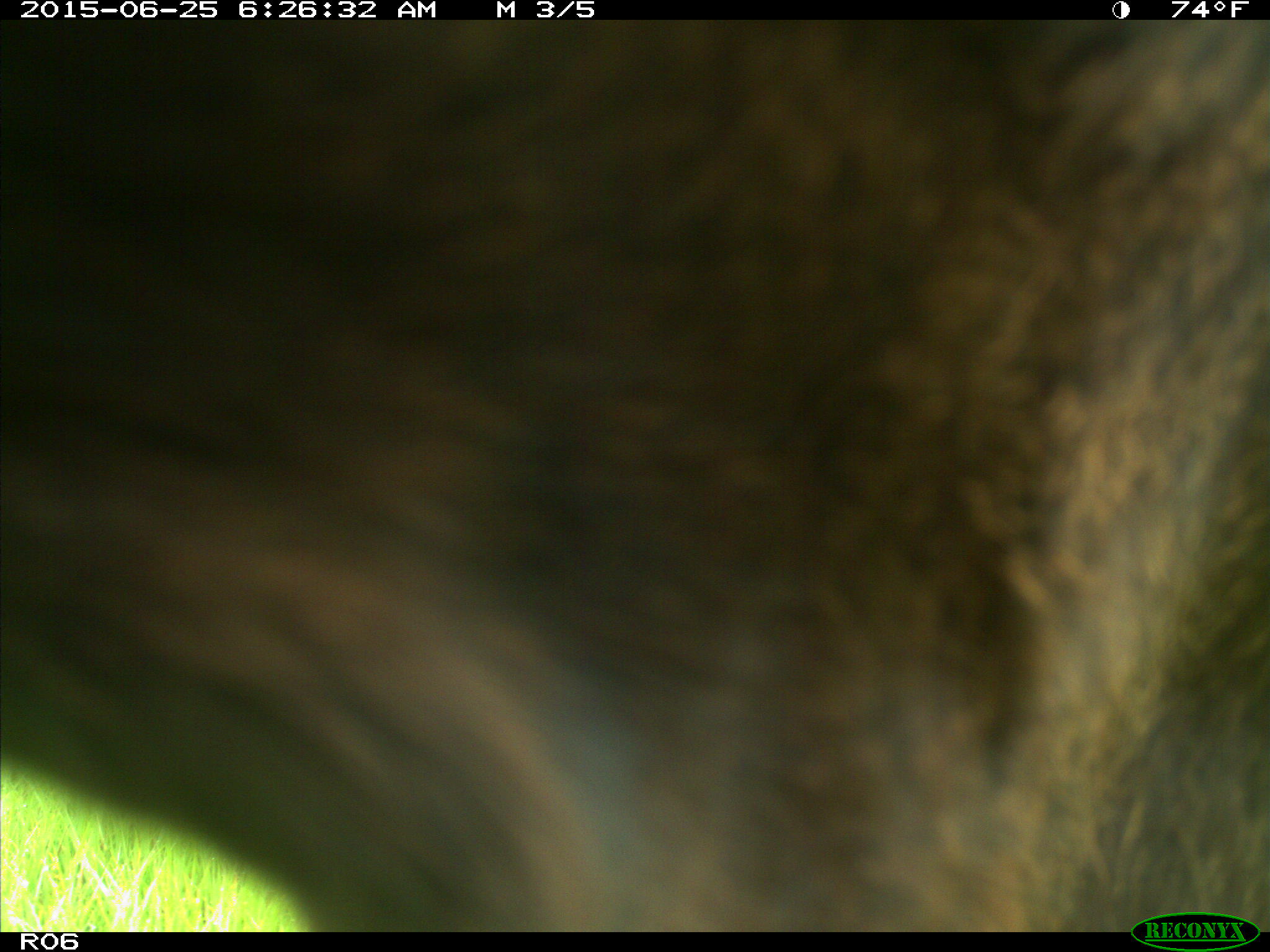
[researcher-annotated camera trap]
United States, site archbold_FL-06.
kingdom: Animalia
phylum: Chordata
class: Mammalia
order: Artiodactyla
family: Bovidae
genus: Bos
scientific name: Bos taurus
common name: domestic cow